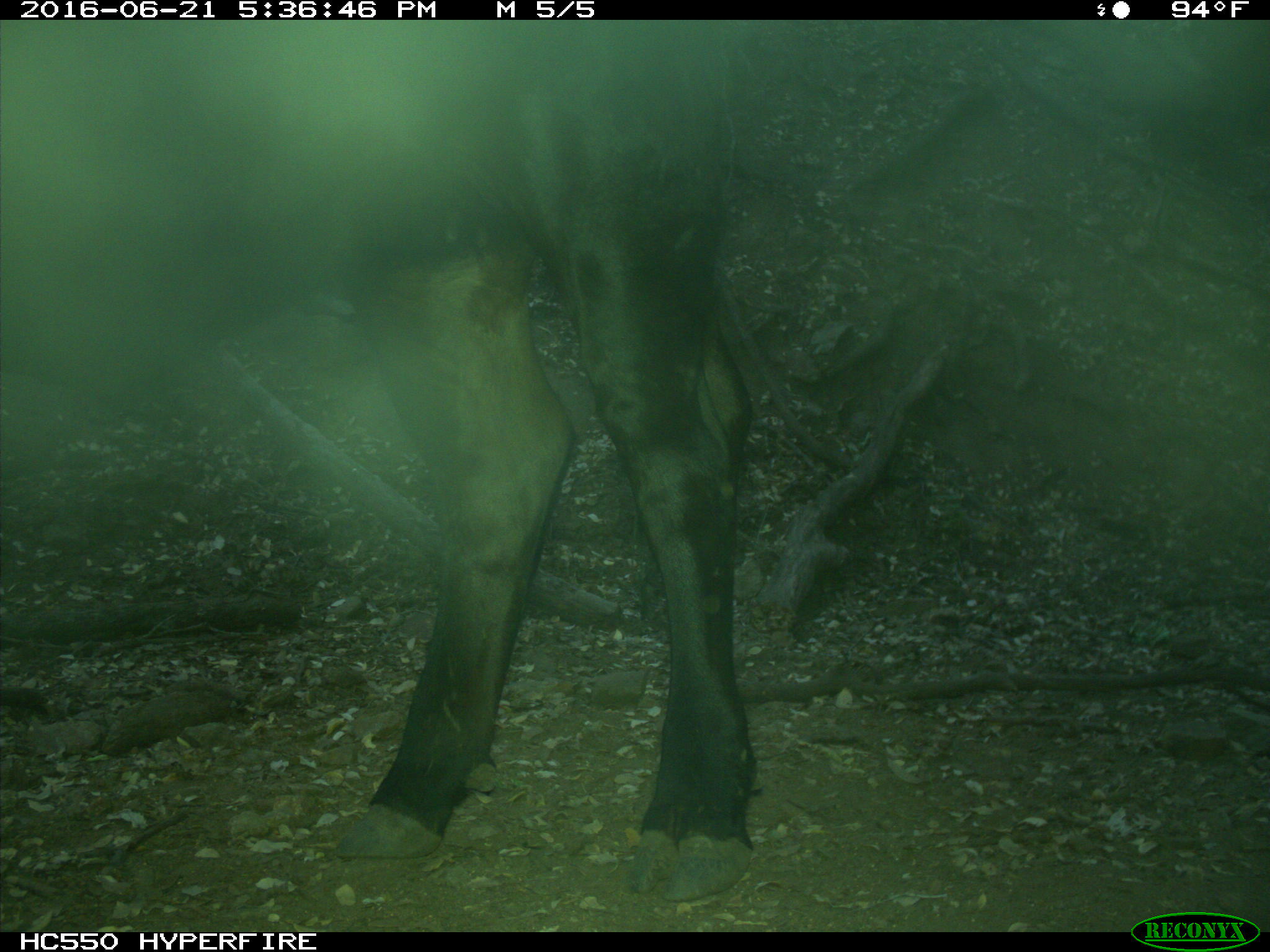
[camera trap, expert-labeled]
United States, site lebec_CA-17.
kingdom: Animalia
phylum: Chordata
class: Mammalia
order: Artiodactyla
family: Bovidae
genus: Bos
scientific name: Bos taurus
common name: domestic cow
Bos taurus (domestic cow).